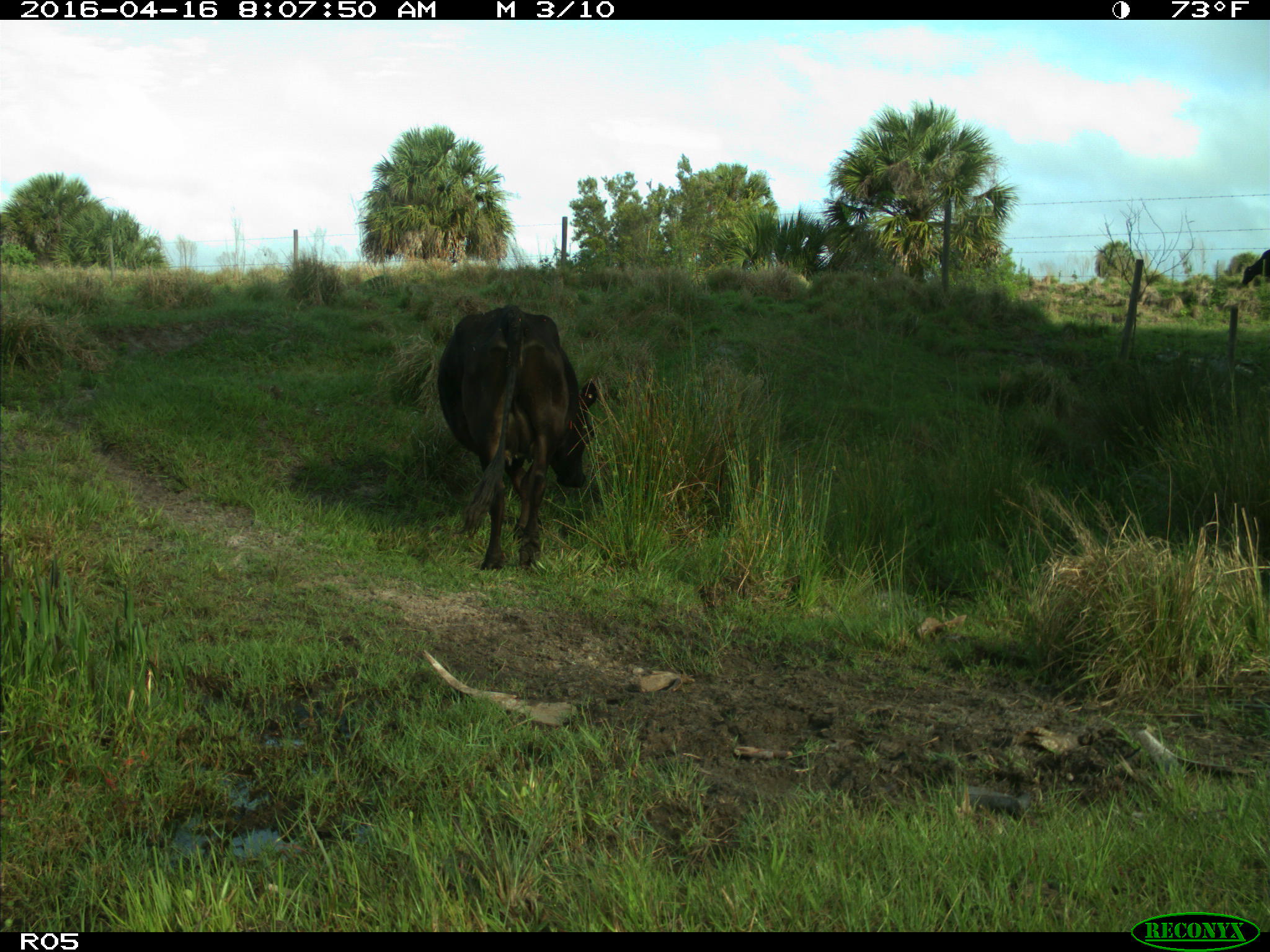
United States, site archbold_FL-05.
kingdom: Animalia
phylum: Chordata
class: Mammalia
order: Artiodactyla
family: Bovidae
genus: Bos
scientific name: Bos taurus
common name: domestic cow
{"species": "Bos taurus (domestic cow)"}